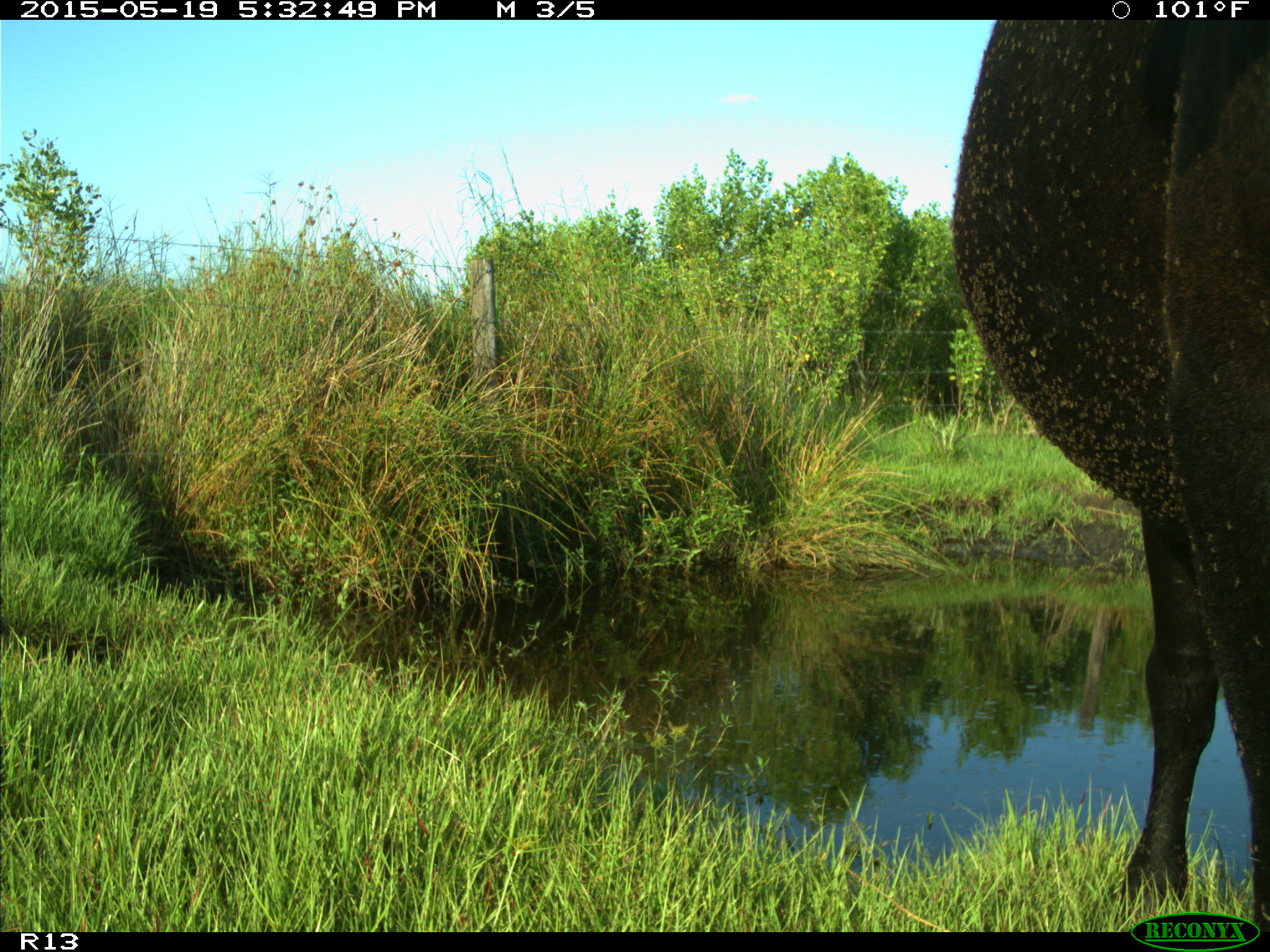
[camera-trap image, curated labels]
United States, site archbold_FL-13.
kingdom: Animalia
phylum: Chordata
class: Mammalia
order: Artiodactyla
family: Bovidae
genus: Bos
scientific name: Bos taurus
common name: domestic cow